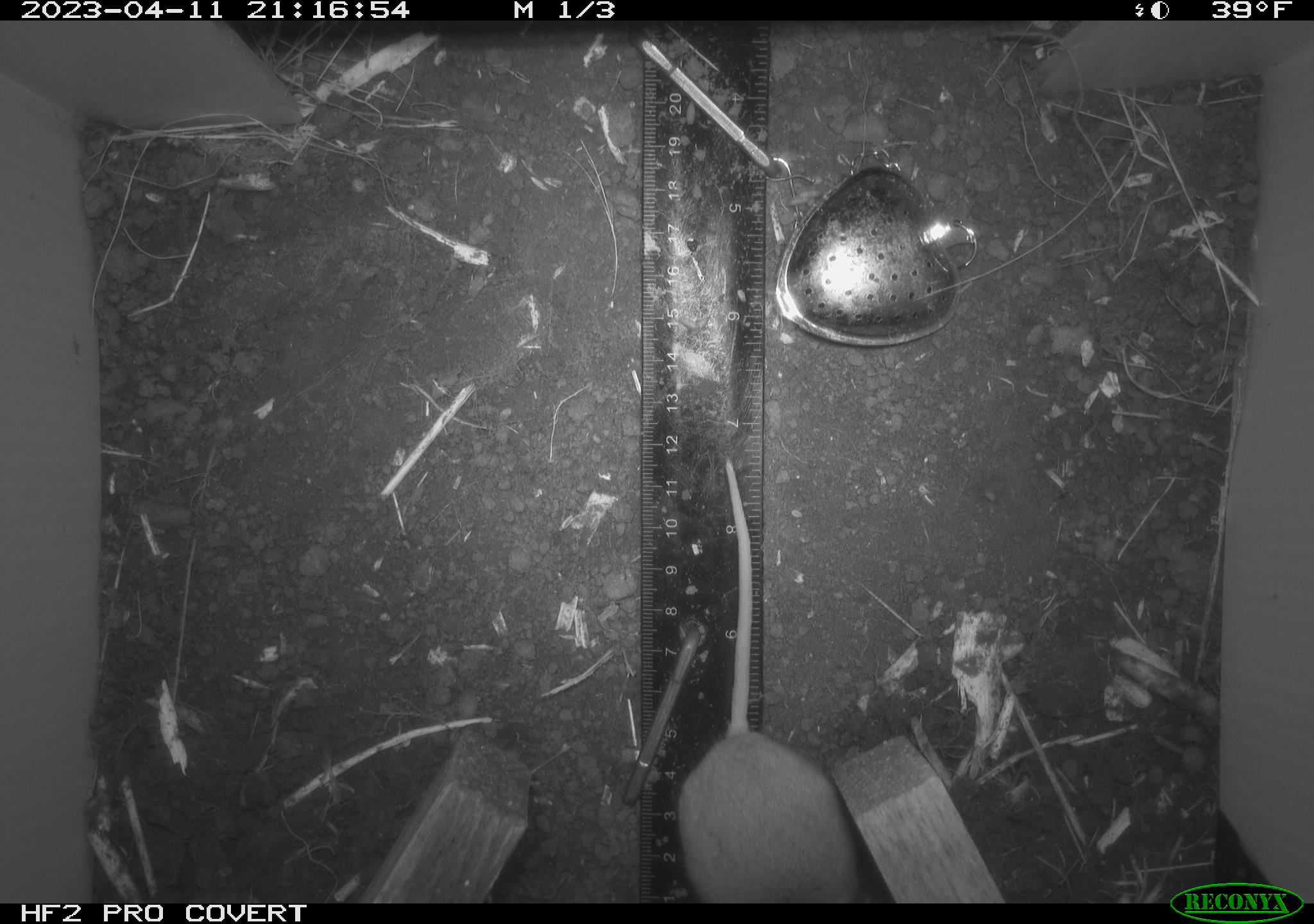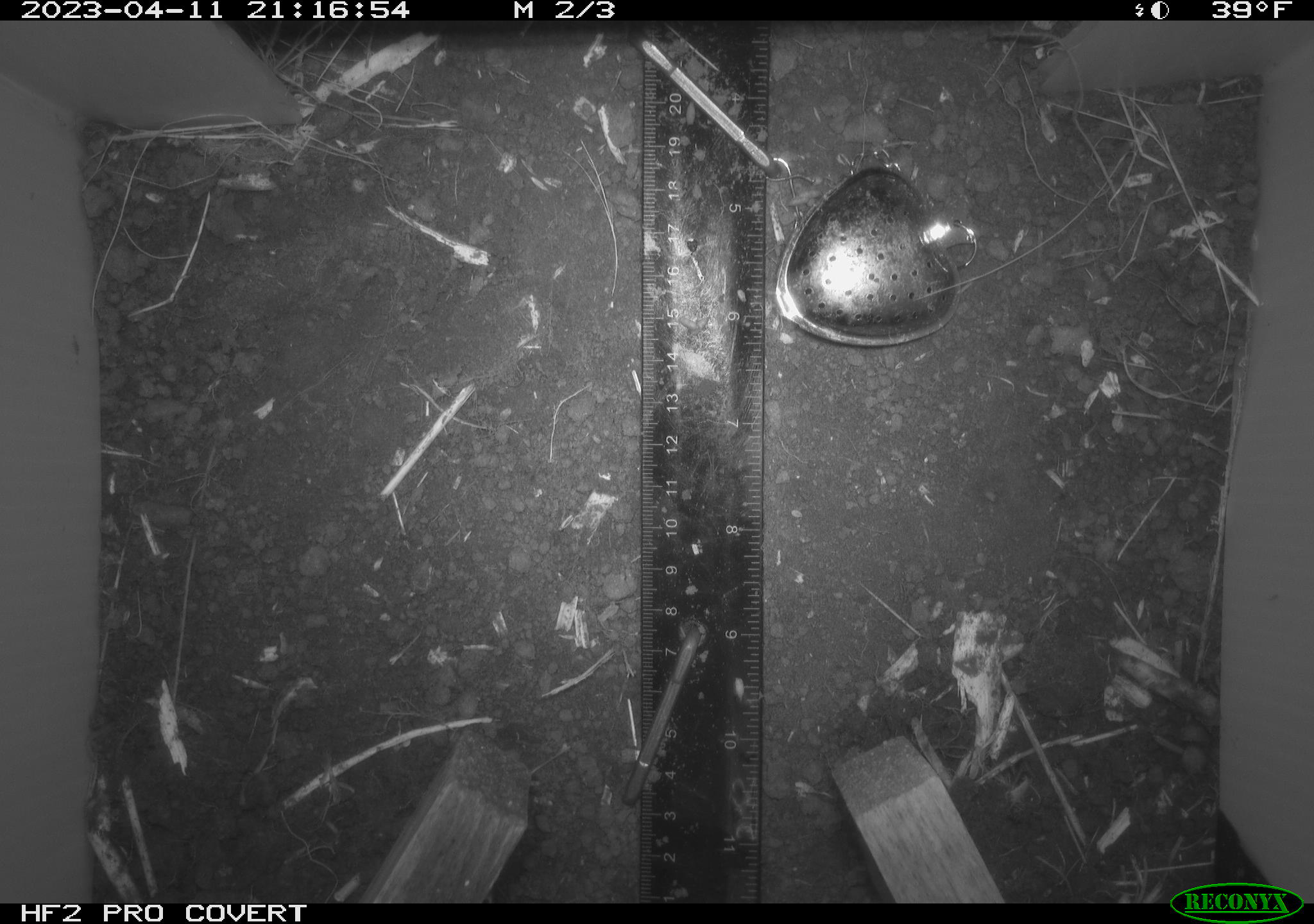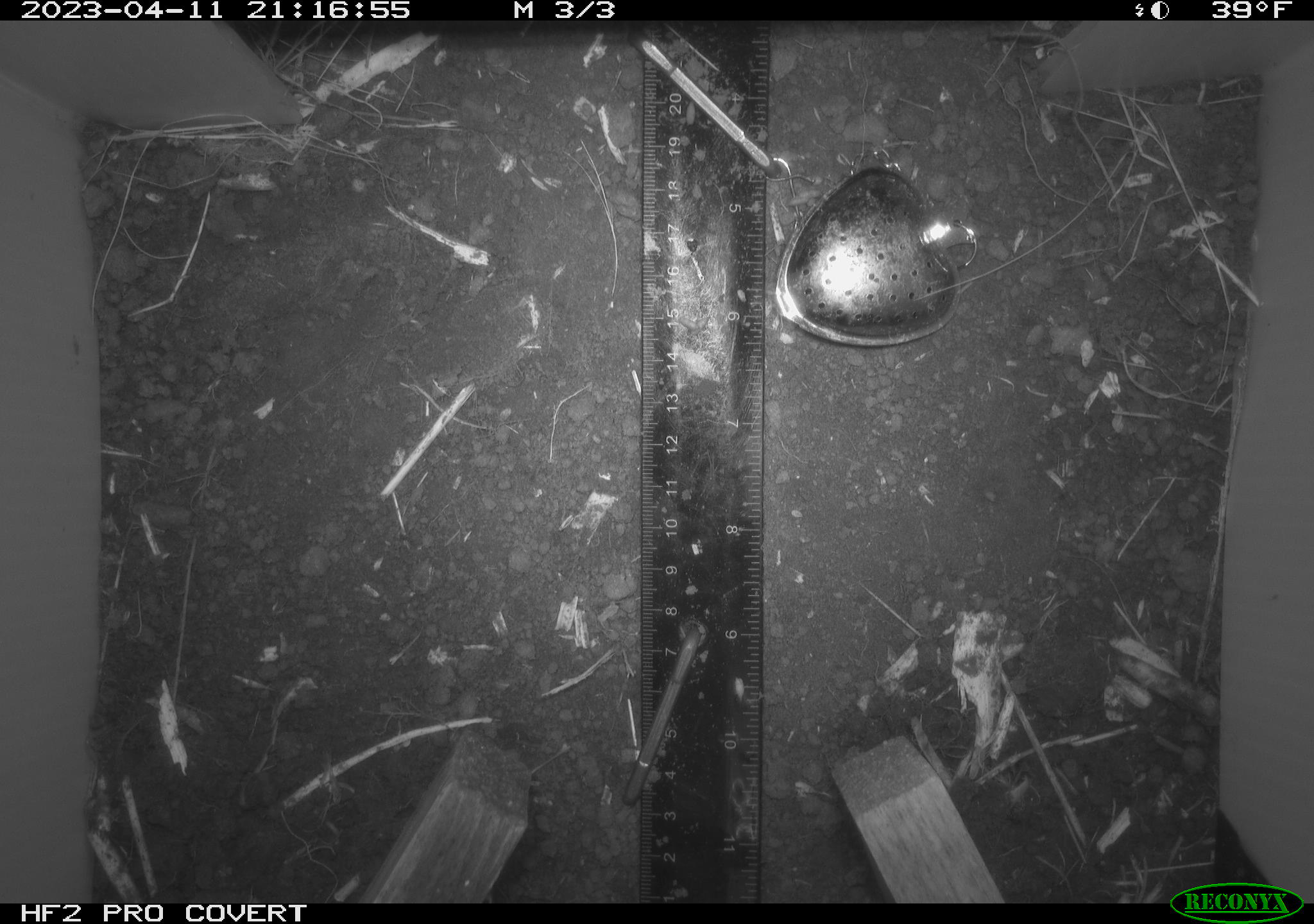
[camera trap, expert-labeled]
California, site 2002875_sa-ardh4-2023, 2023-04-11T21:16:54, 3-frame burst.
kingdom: Animalia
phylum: Chordata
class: Mammalia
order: Rodentia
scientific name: Rodentia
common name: mouse species